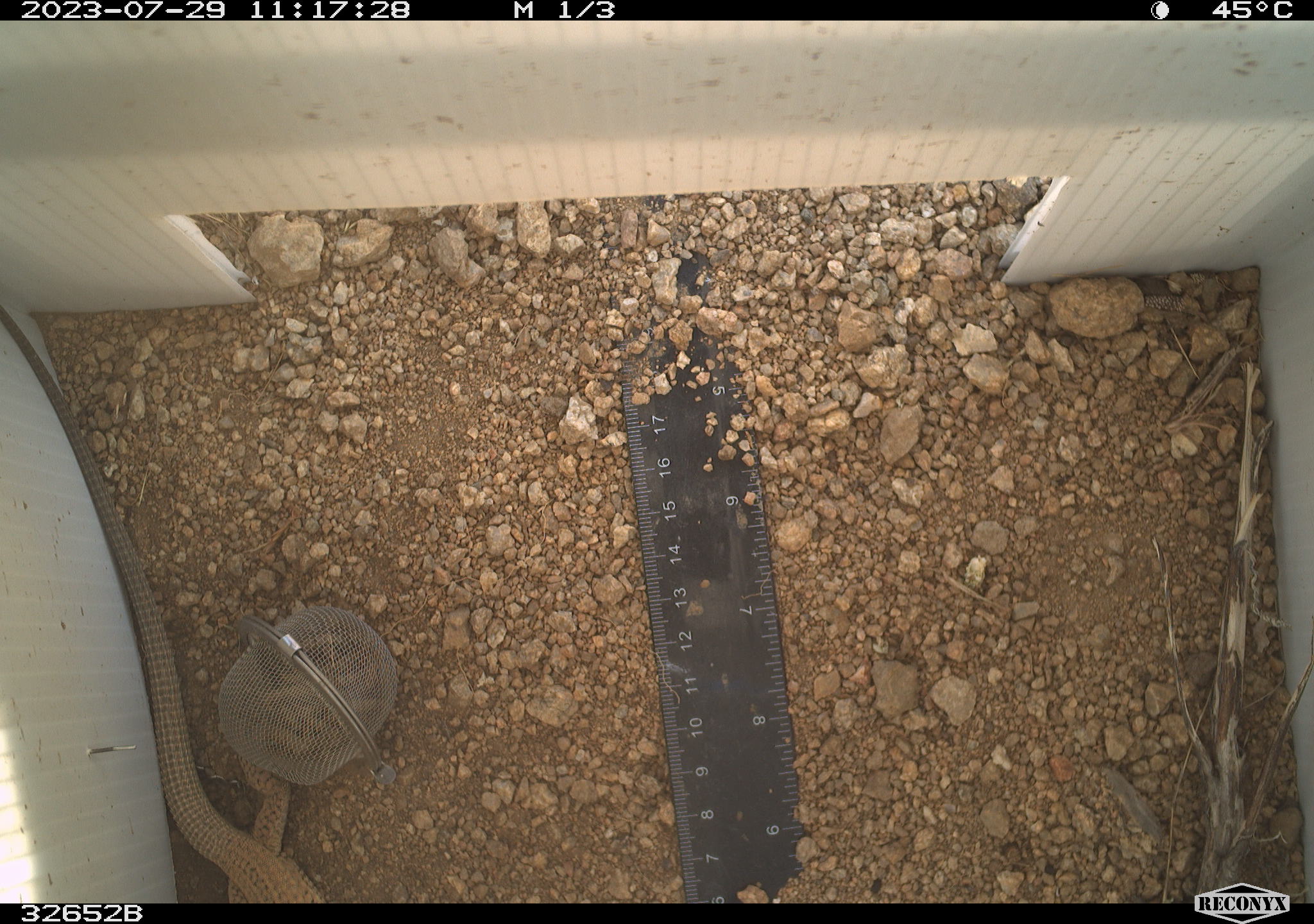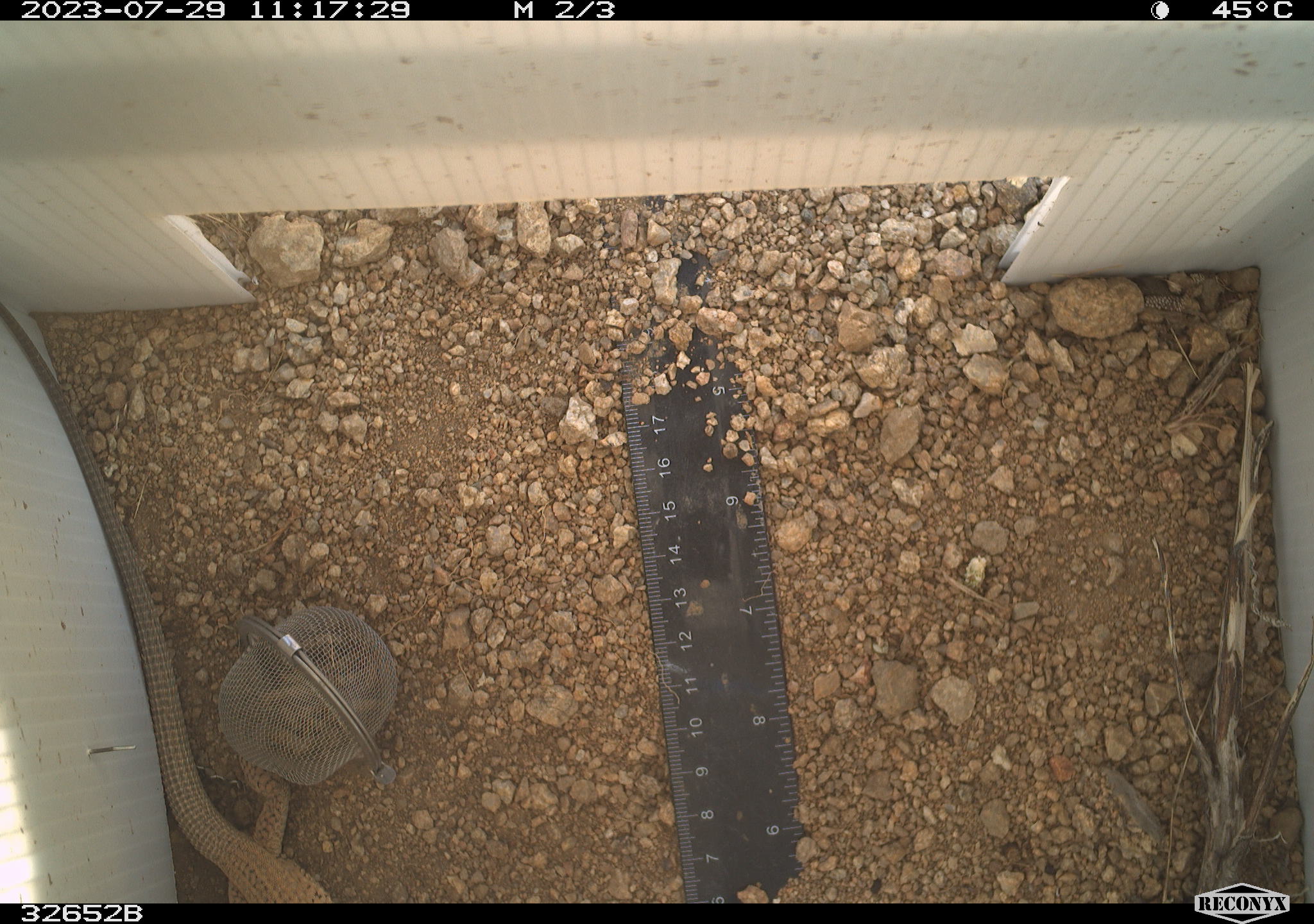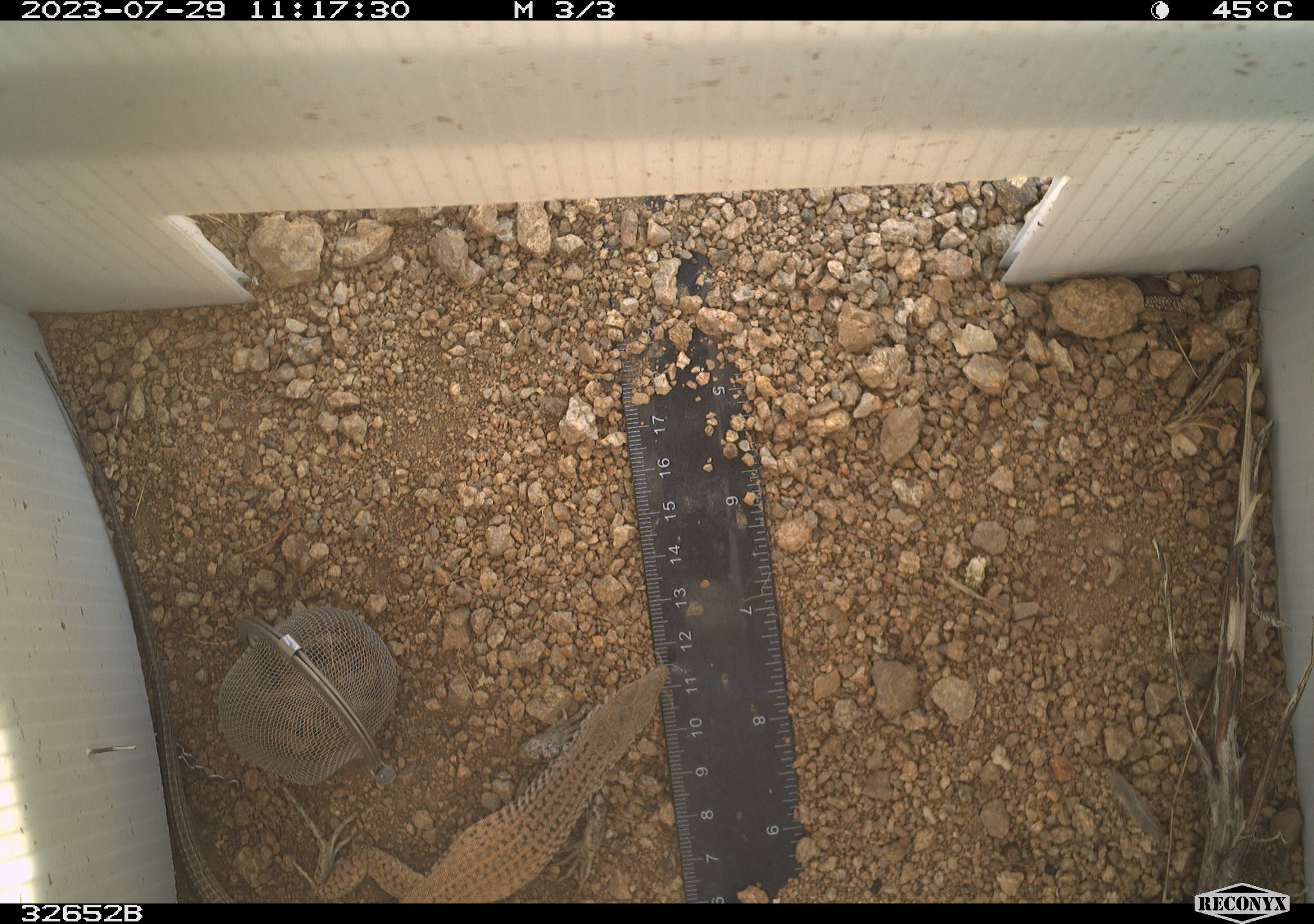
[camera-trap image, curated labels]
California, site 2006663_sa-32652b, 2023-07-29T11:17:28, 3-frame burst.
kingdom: Animalia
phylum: Chordata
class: Reptilia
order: Squamata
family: Teiidae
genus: Aspidoscelis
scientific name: Aspidoscelis tigris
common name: western whiptail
Western whiptail (Aspidoscelis tigris).